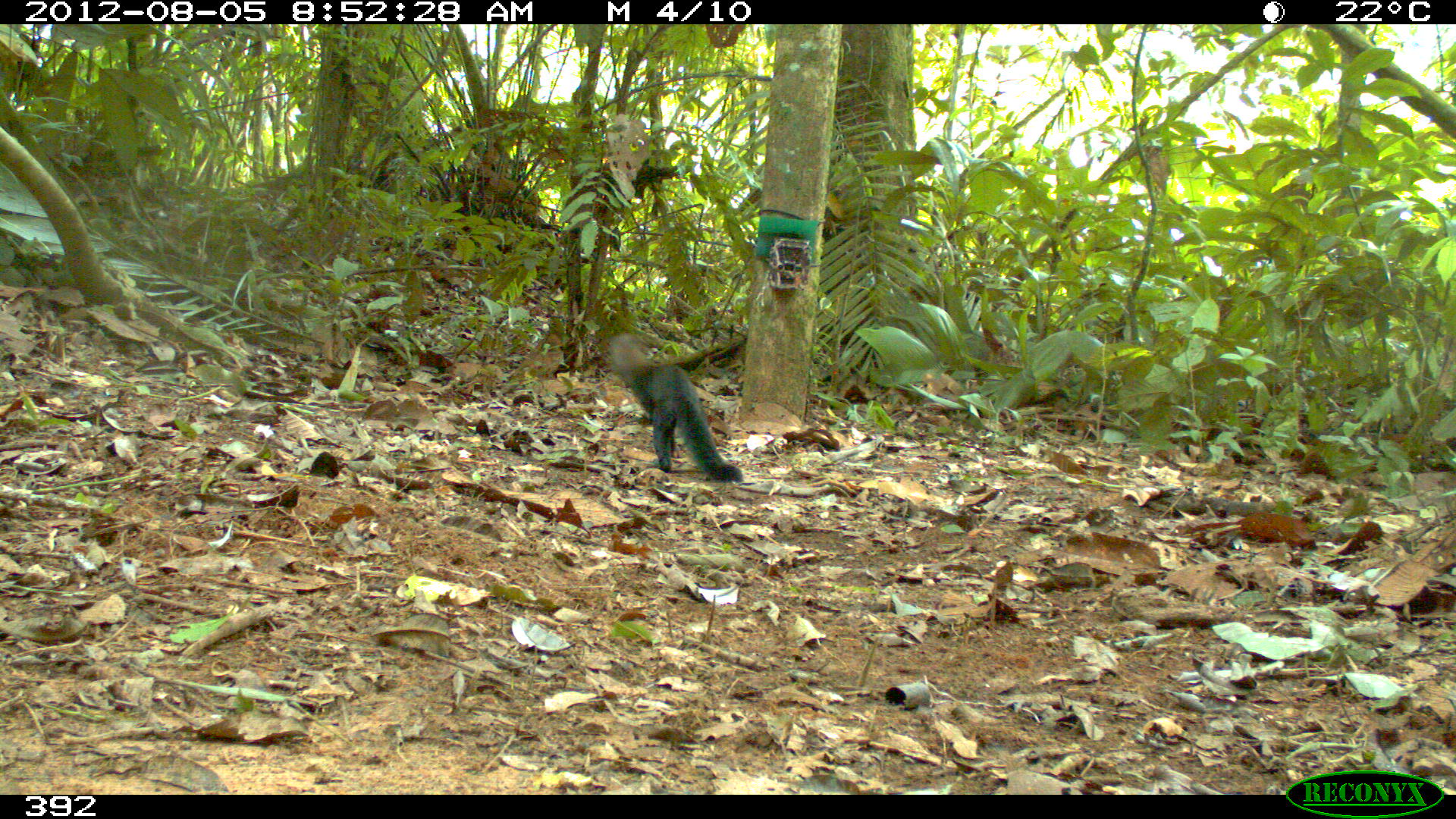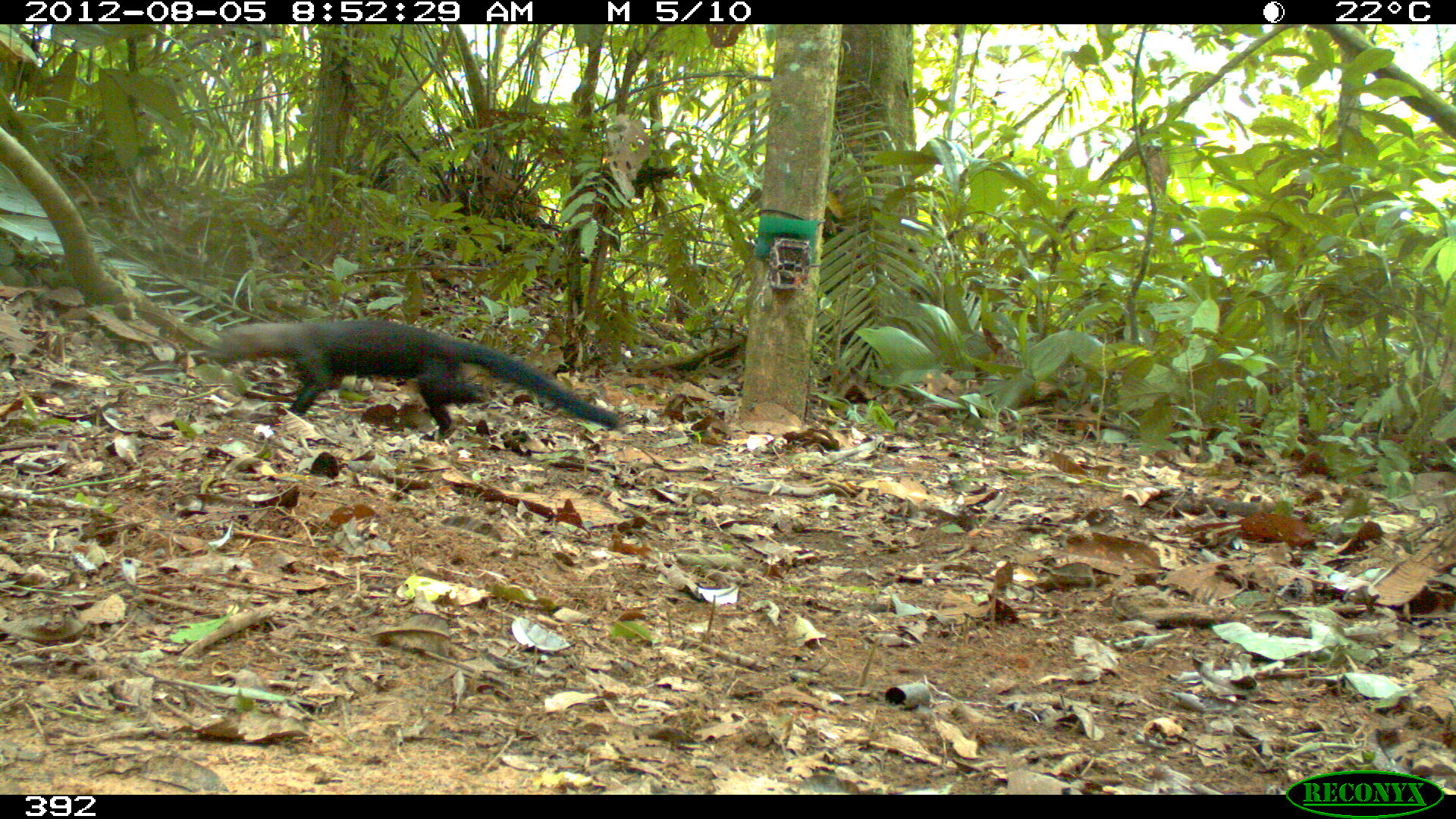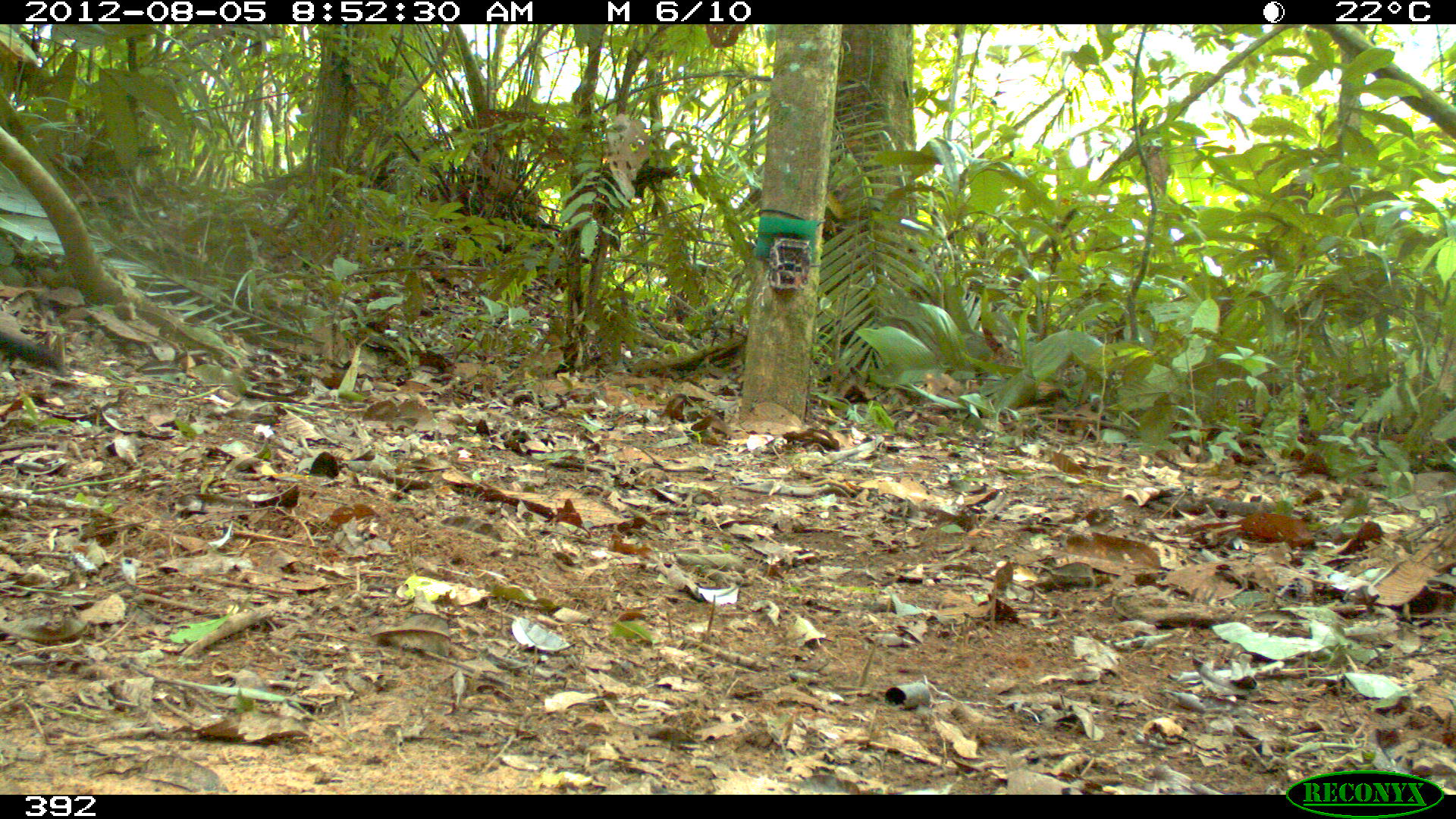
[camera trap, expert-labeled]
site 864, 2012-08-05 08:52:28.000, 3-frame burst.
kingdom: Animalia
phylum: Chordata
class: Mammalia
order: Carnivora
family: Mustelidae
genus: Eira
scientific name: Eira barbara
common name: tayra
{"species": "Eira barbara (tayra)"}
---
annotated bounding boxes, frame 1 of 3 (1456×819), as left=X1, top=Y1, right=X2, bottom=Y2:
eira barbara: left=610, top=336, right=742, bottom=481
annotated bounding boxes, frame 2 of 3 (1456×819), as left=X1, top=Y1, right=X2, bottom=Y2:
eira barbara: left=211, top=318, right=620, bottom=440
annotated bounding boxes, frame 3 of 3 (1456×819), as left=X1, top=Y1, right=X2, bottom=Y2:
eira barbara: left=0, top=326, right=65, bottom=374